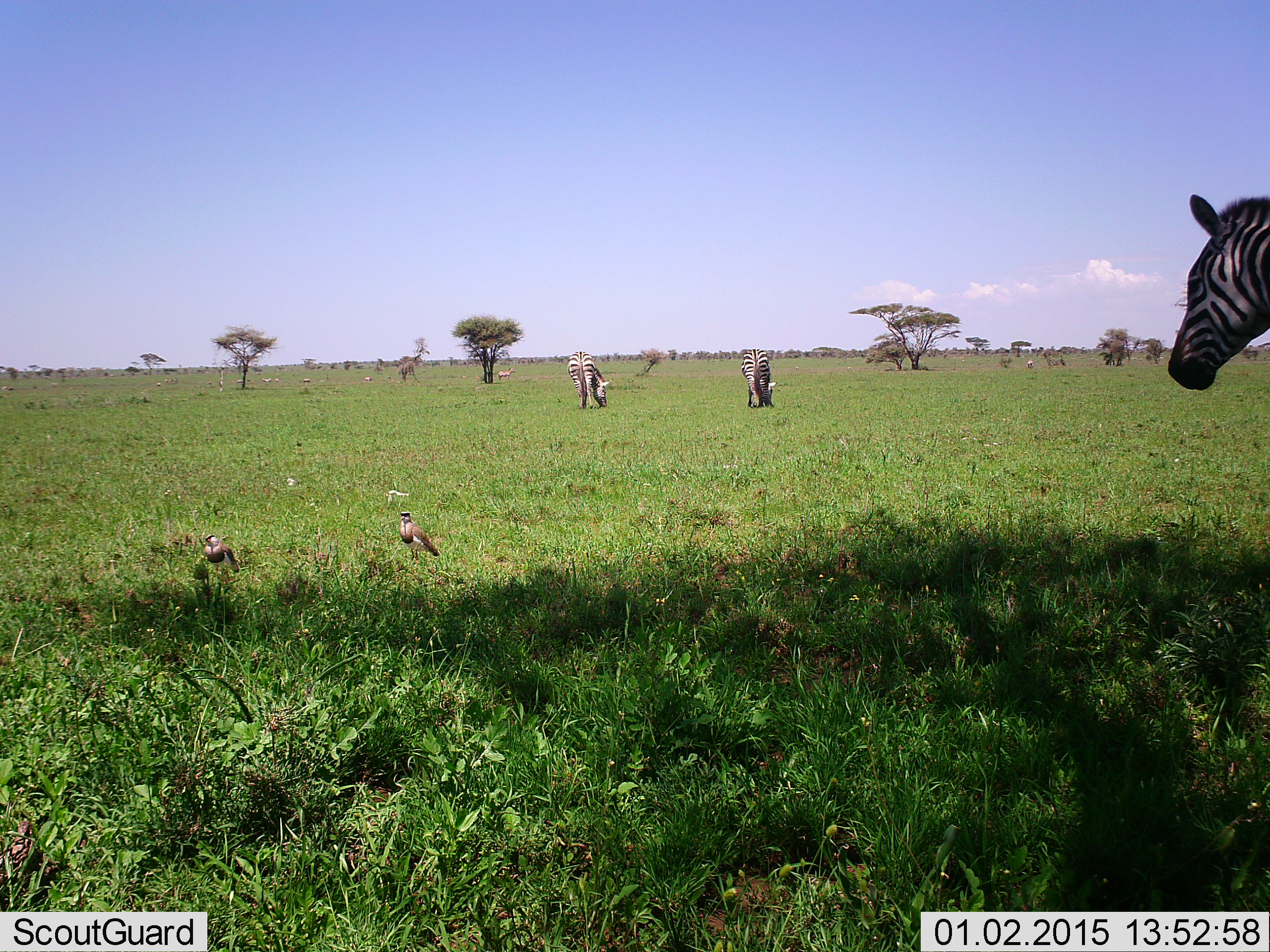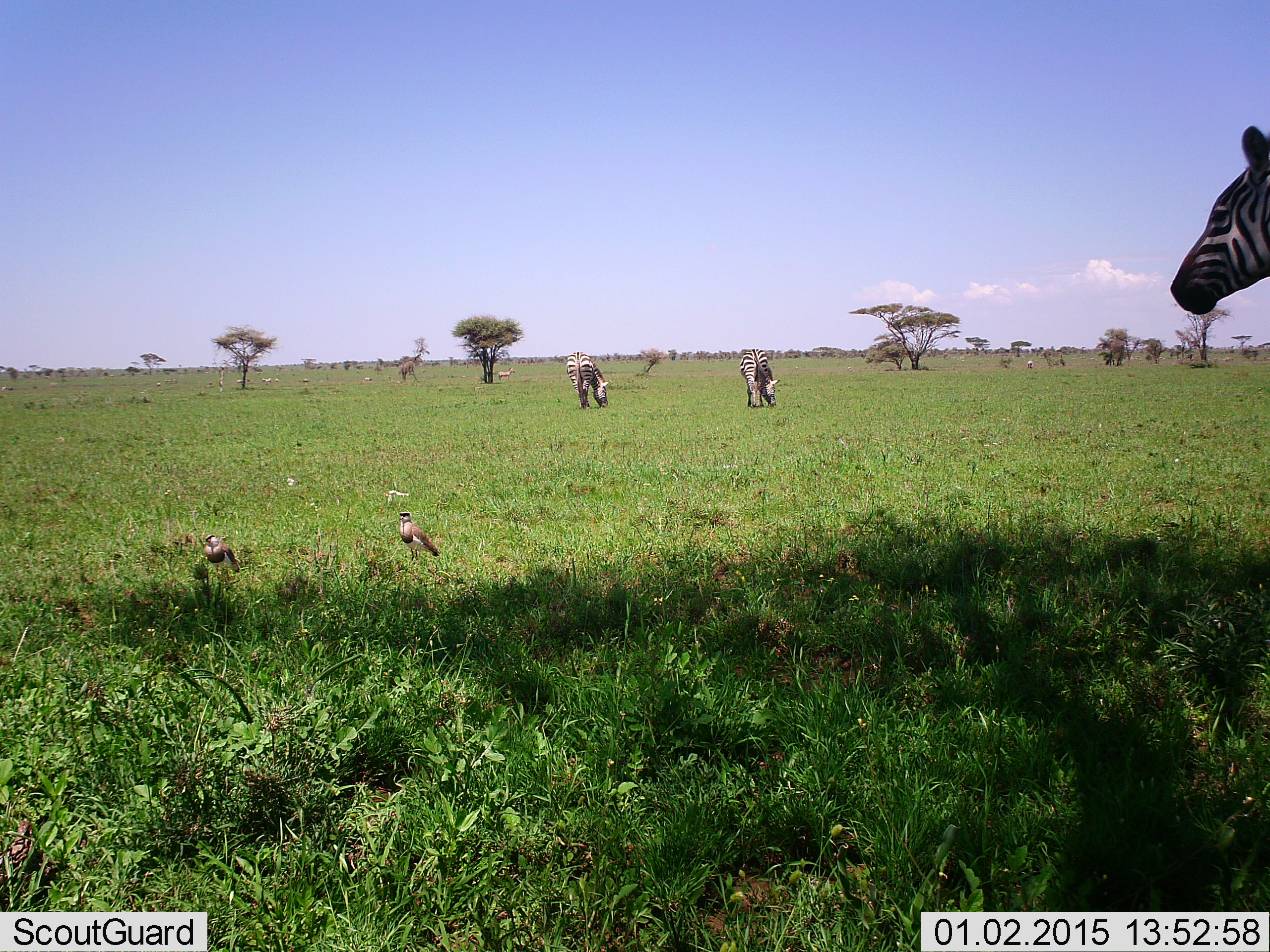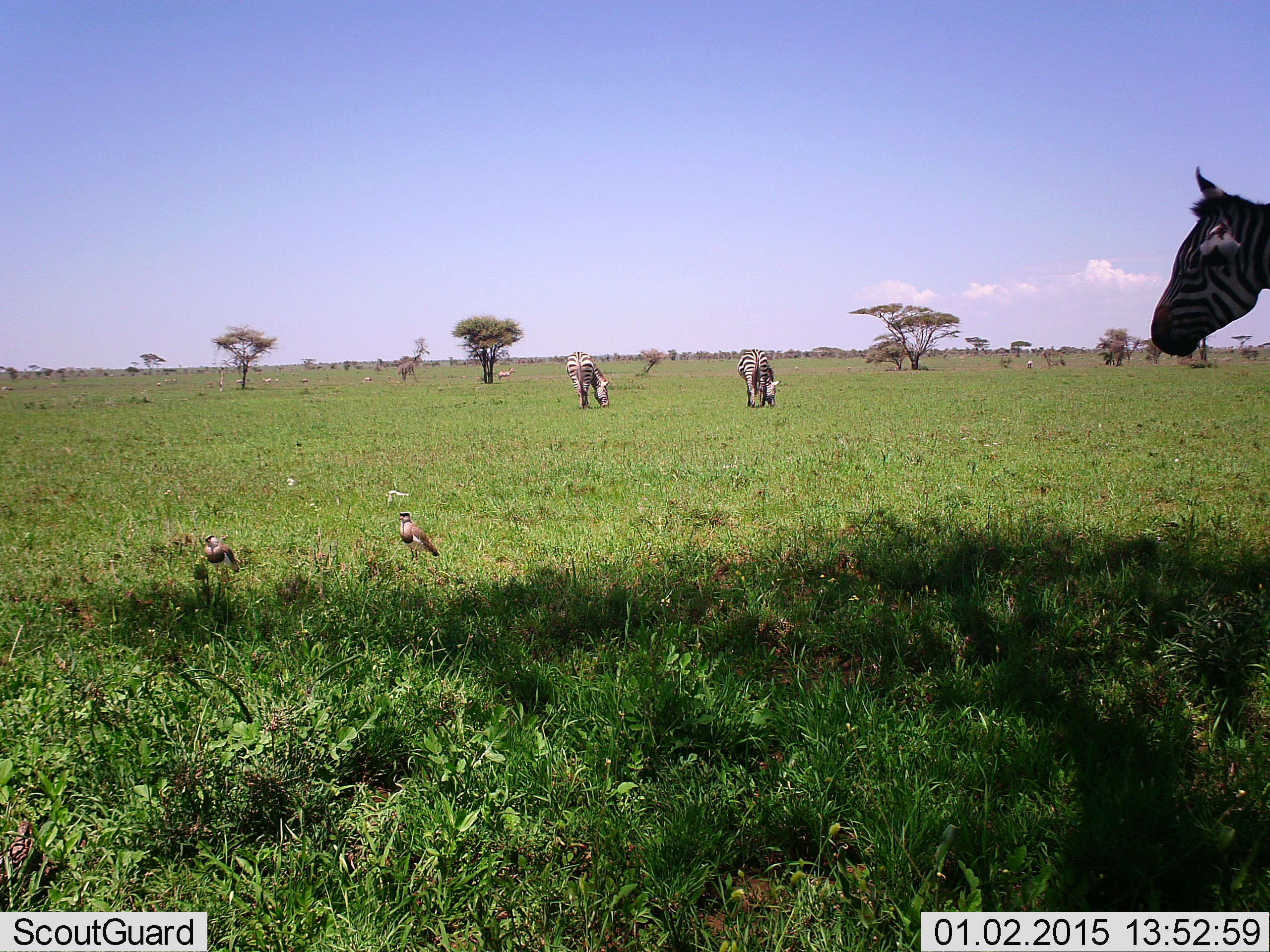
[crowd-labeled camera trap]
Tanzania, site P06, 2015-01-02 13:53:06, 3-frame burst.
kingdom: Animalia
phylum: Chordata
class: Aves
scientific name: Aves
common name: bird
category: otherbird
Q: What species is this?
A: Otherbird (bird) (Aves).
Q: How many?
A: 2.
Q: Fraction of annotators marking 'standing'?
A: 80%.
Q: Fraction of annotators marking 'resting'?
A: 20%.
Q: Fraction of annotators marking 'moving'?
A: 0%.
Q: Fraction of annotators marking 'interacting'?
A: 0%.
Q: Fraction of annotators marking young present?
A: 0%.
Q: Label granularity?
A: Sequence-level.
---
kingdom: Animalia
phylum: Chordata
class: Mammalia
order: Perissodactyla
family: Equidae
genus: Equus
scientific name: Equus quagga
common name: plains zebra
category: zebra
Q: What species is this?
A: Zebra (plains zebra) (Equus quagga).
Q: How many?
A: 3.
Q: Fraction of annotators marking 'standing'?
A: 55%.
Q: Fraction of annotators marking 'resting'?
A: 9%.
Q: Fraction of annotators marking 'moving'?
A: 0%.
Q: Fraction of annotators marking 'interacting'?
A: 0%.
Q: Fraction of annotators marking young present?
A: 0%.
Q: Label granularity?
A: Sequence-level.